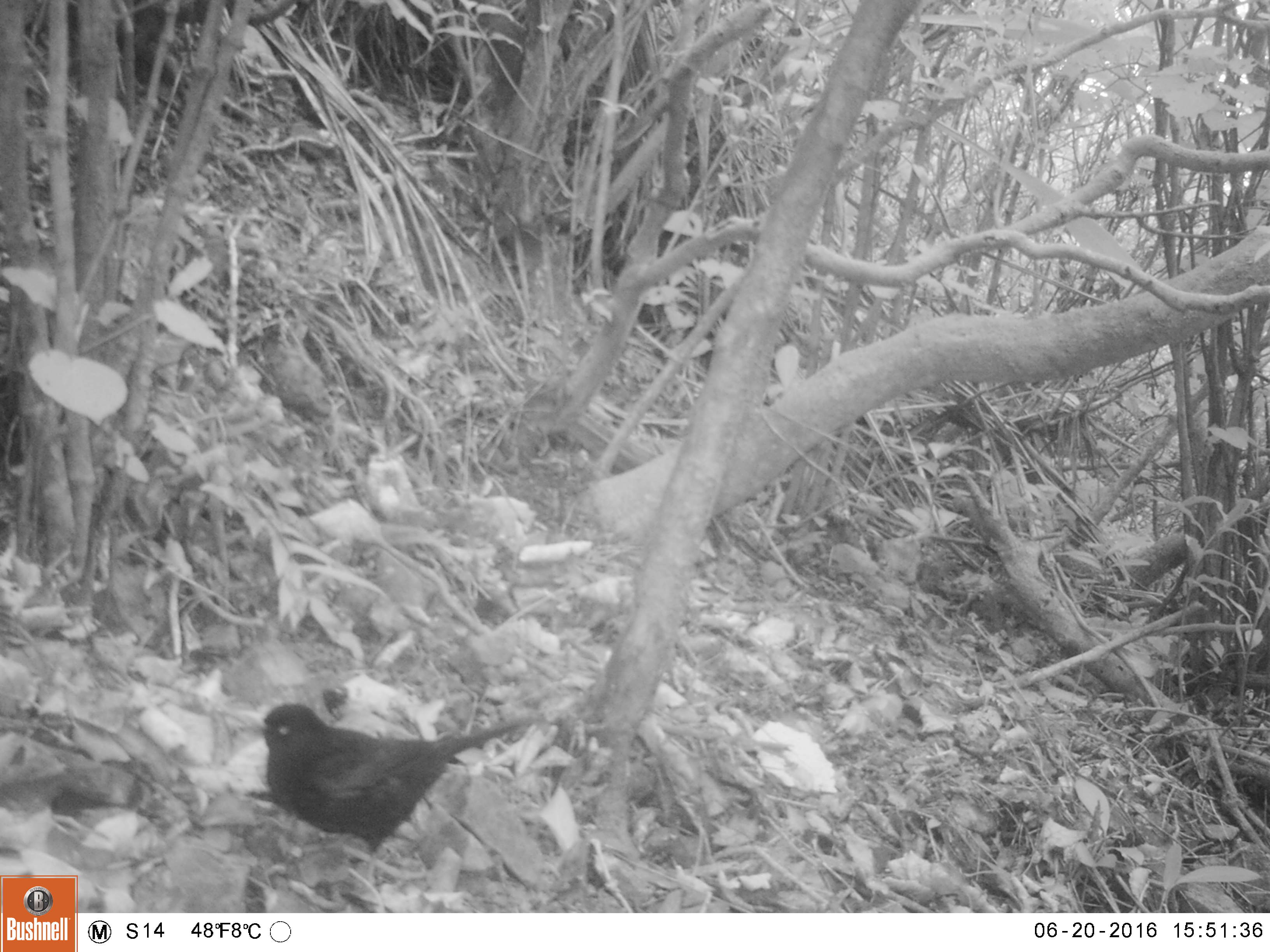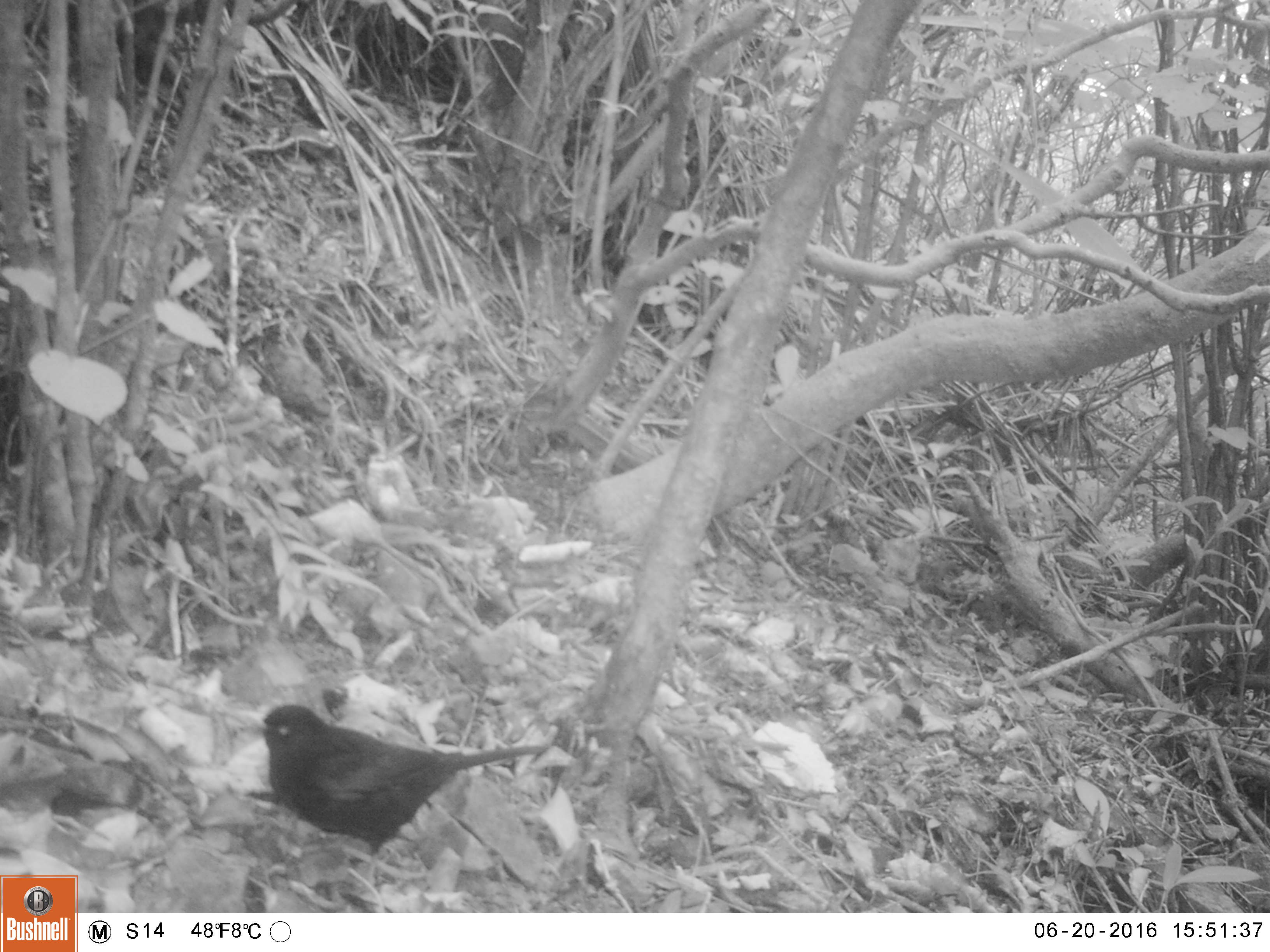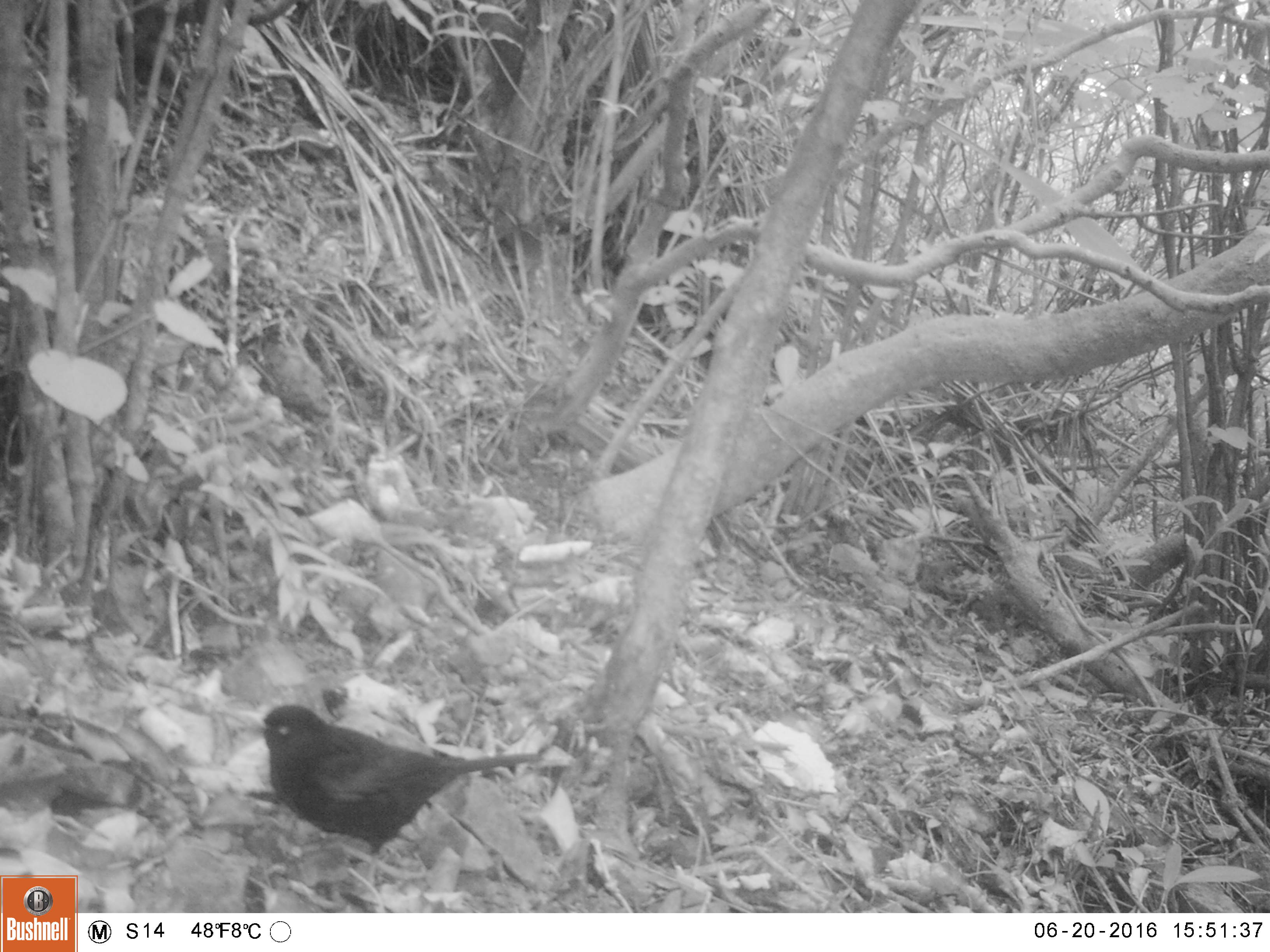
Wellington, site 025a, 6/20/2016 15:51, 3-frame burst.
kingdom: Animalia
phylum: Chordata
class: Aves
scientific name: Aves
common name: bird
Bird (Aves).